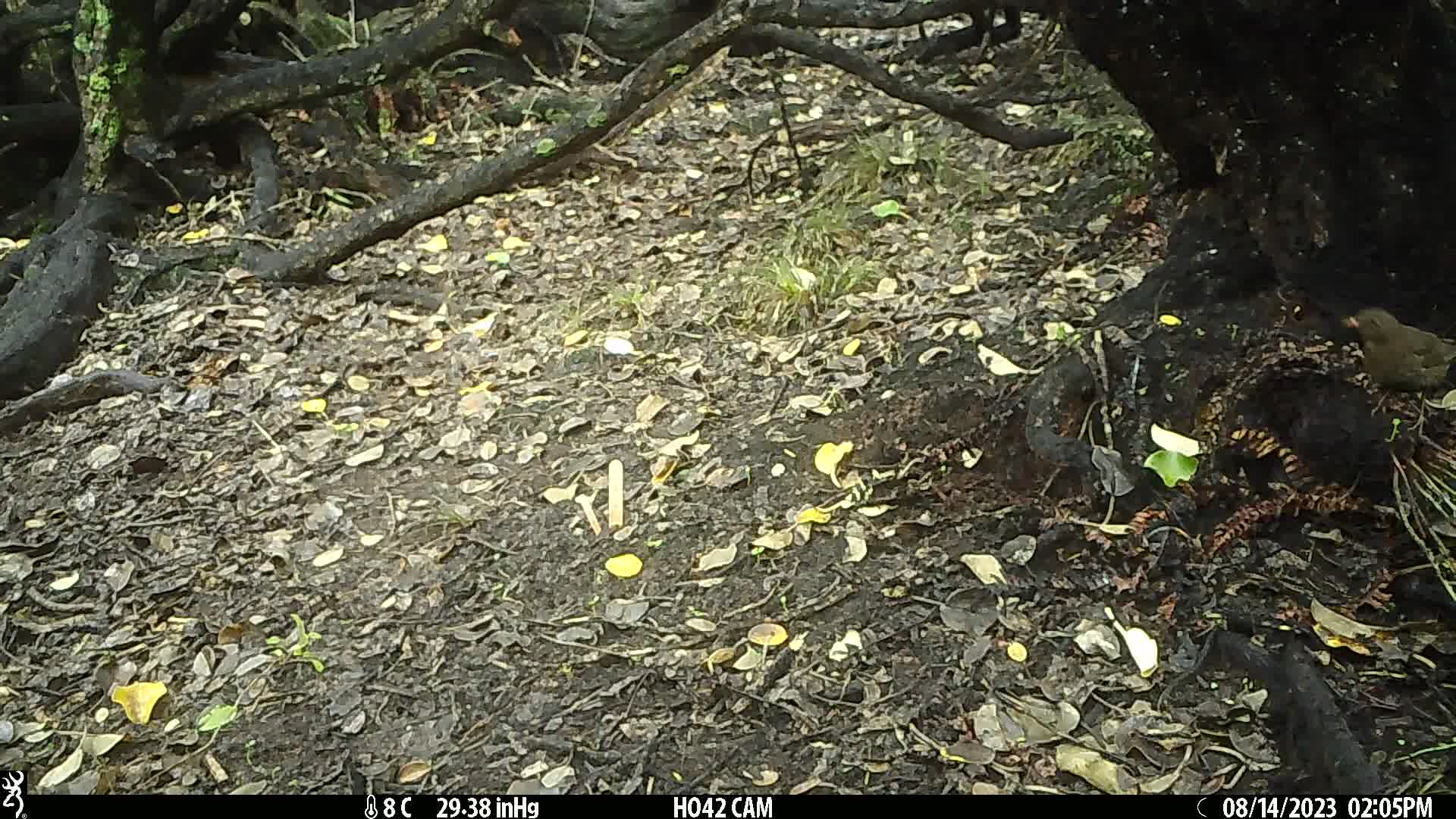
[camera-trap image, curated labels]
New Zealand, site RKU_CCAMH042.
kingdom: Animalia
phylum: Chordata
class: Aves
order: Passeriformes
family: Turdidae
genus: Turdus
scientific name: Turdus merula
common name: eurasian blackbird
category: blackbird